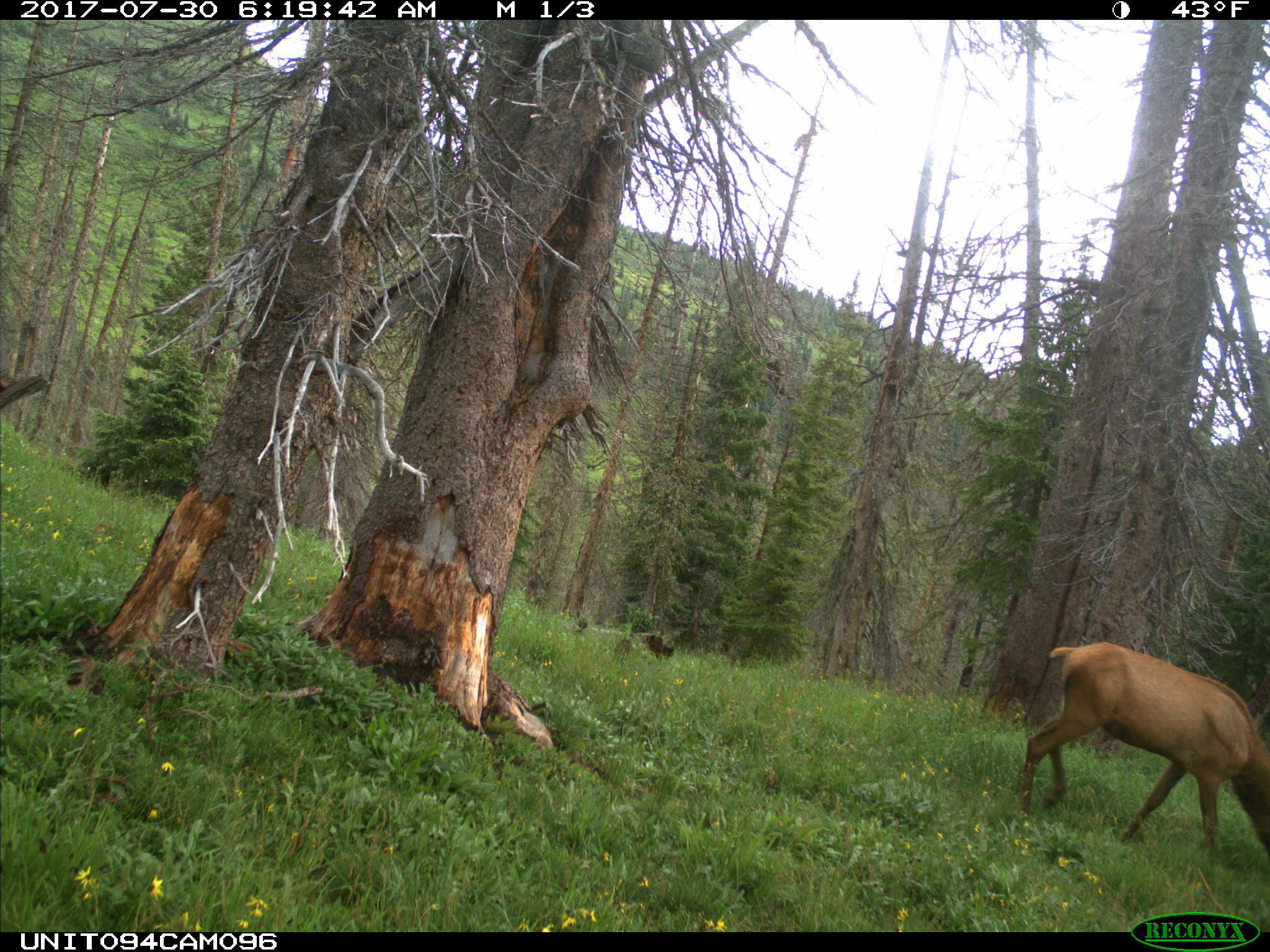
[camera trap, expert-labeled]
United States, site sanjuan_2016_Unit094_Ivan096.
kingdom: Animalia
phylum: Chordata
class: Mammalia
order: Artiodactyla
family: Cervidae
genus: Cervus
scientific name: Cervus elaphus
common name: red deer